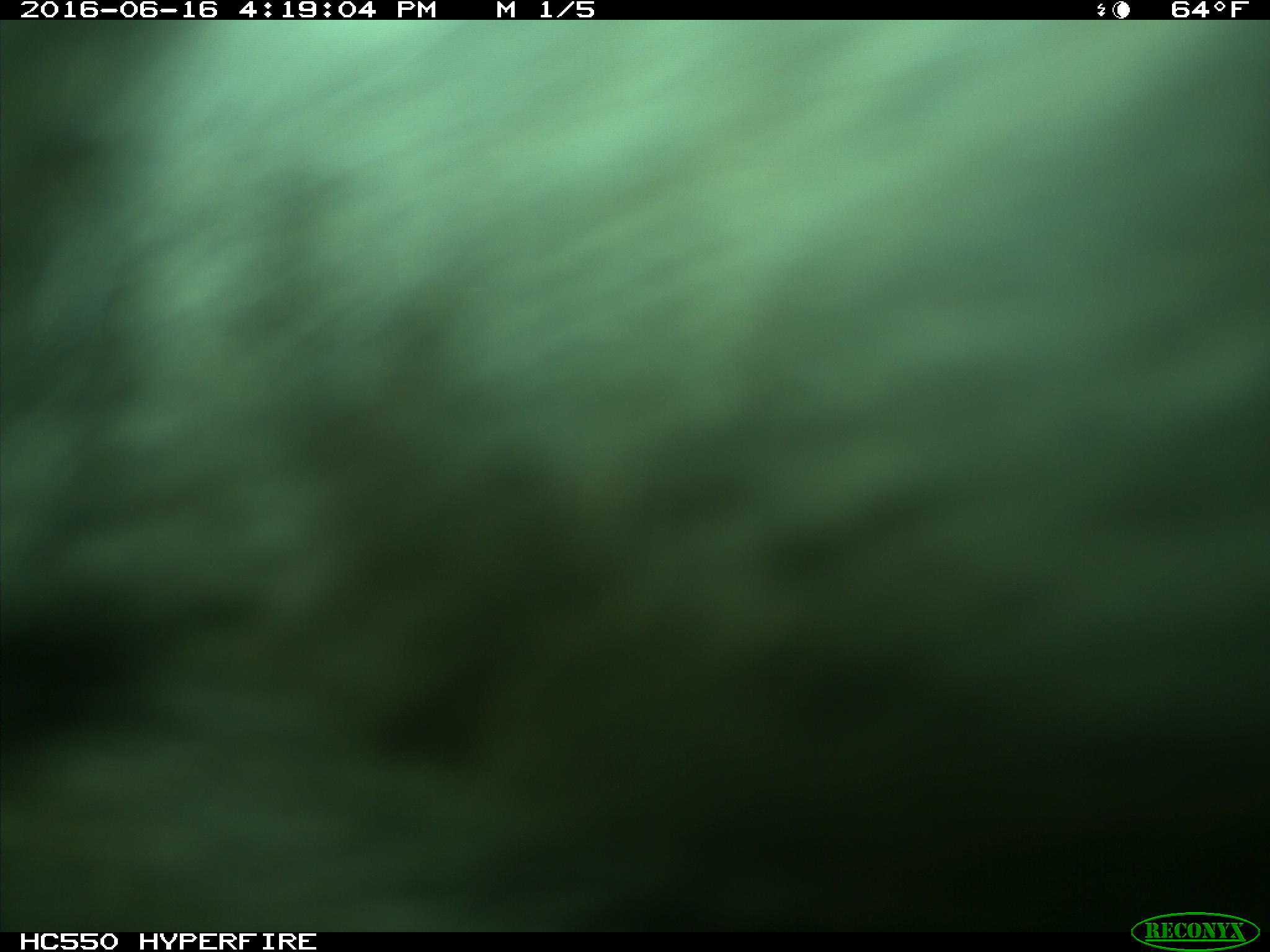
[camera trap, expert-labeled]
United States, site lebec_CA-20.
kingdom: Animalia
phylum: Chordata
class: Mammalia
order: Artiodactyla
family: Bovidae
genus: Bos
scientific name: Bos taurus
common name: domestic cow